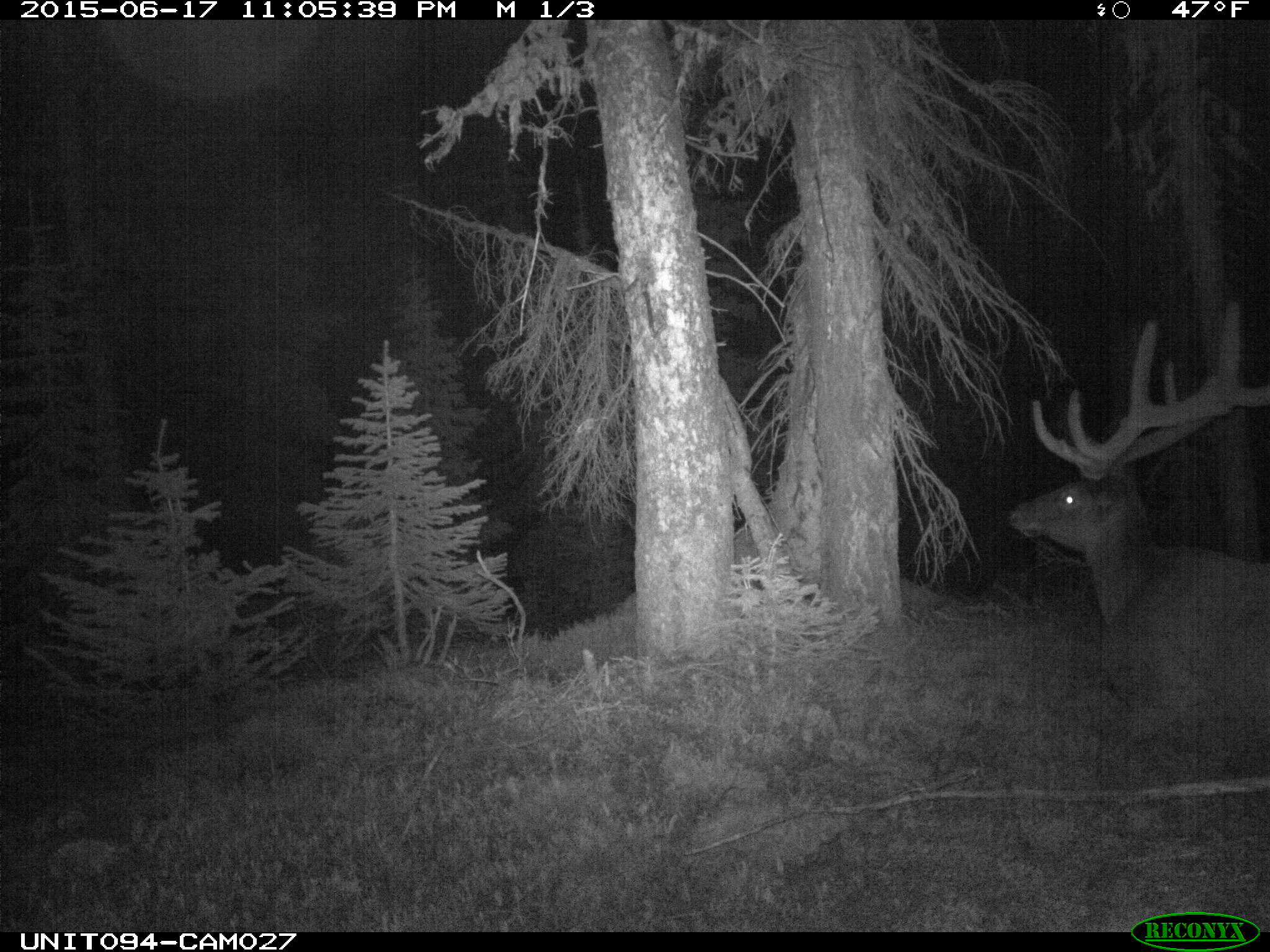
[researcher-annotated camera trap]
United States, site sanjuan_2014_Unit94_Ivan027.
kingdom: Animalia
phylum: Chordata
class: Mammalia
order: Artiodactyla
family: Cervidae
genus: Cervus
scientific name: Cervus elaphus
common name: red deer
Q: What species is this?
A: Cervus elaphus (red deer).